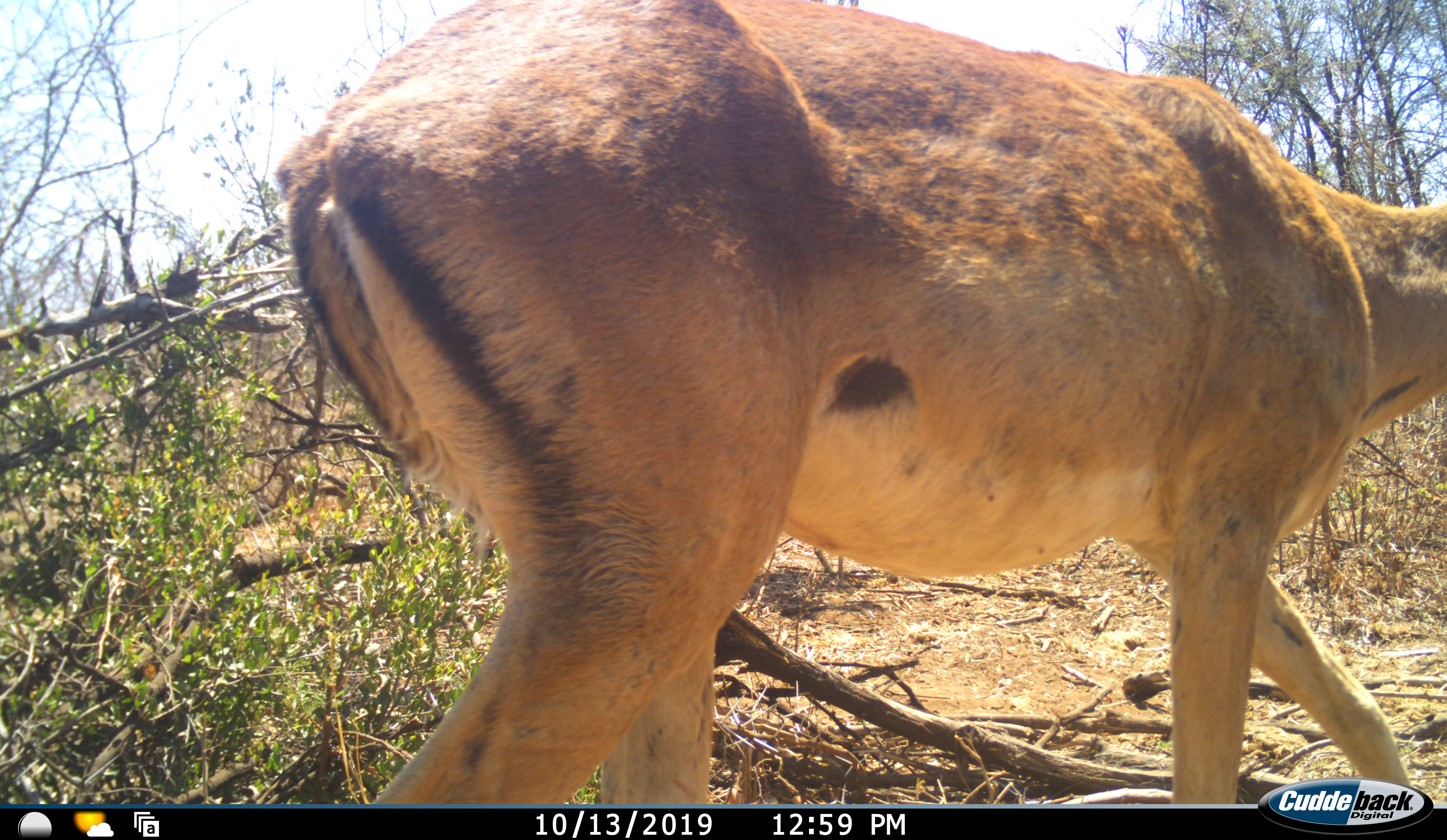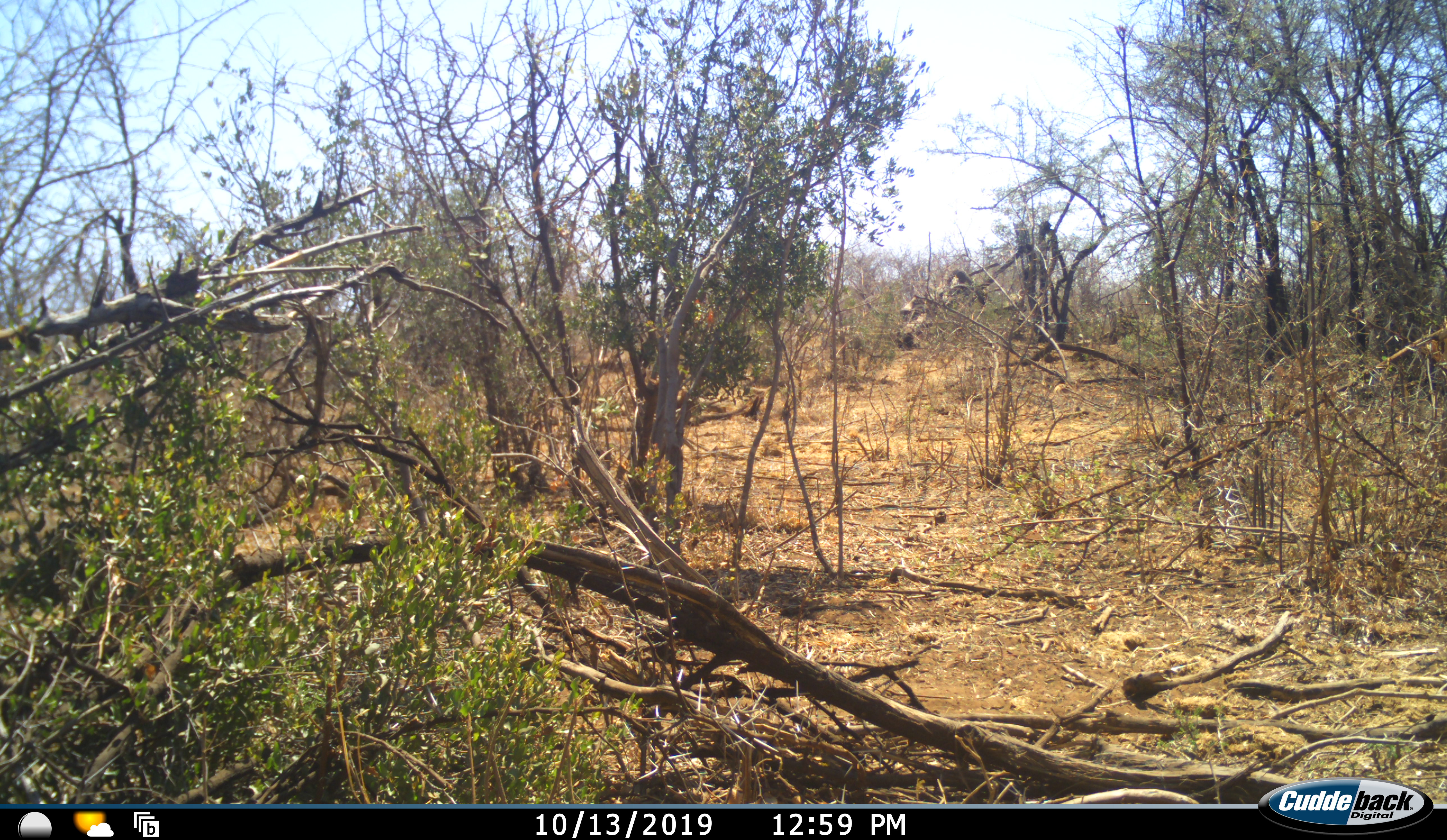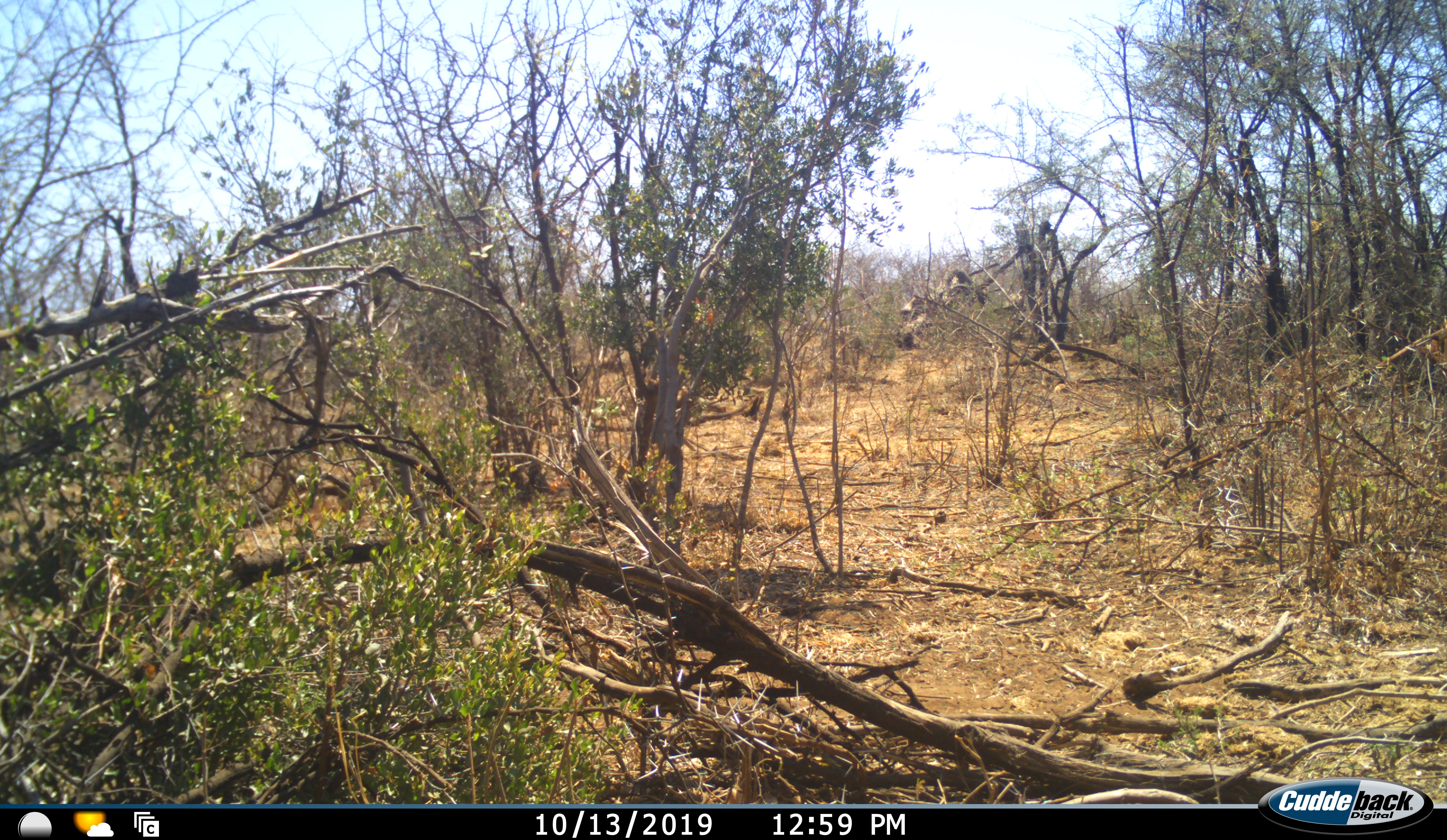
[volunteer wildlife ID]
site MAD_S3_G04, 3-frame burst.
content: unidentified animal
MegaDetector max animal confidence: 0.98